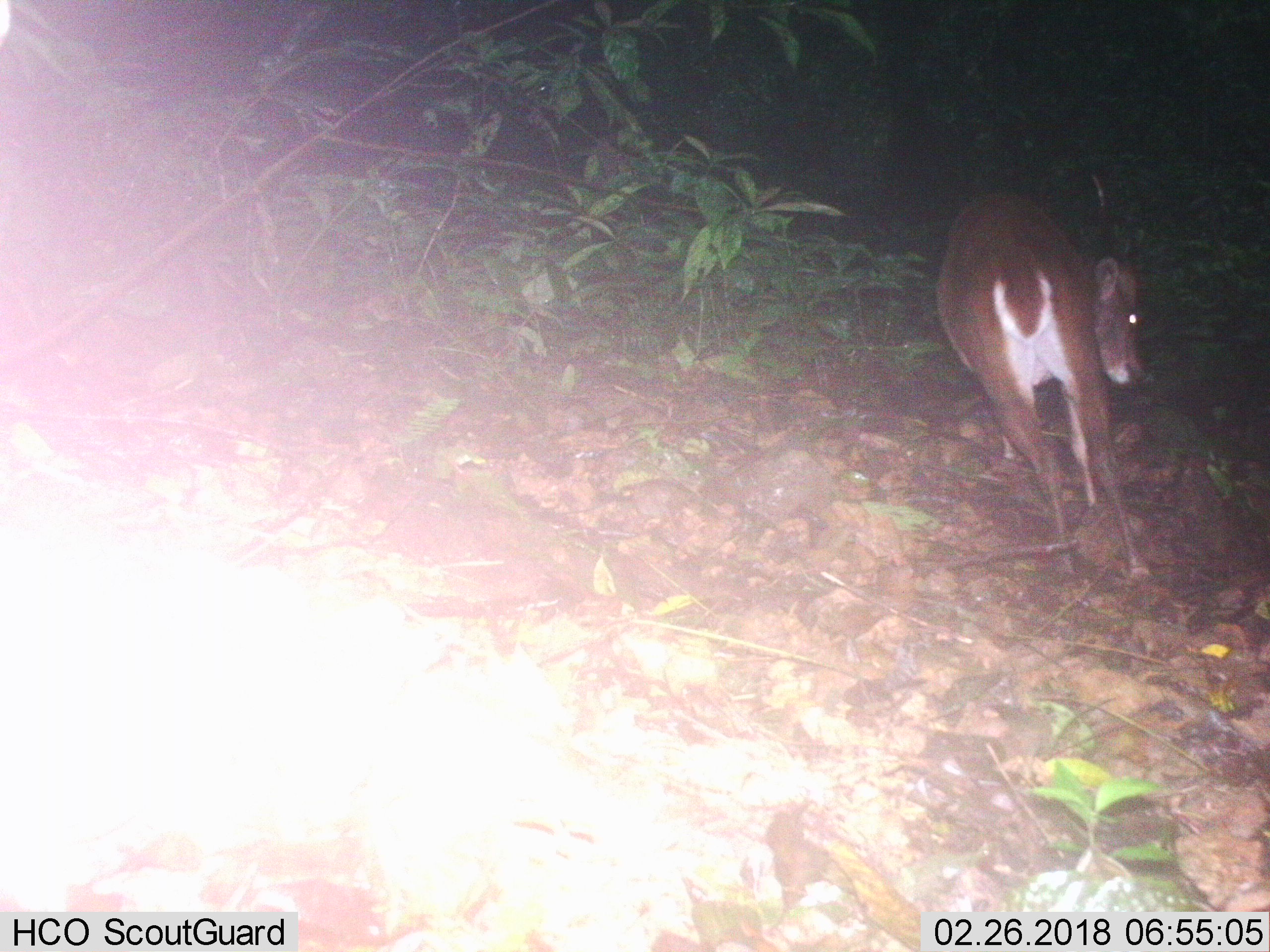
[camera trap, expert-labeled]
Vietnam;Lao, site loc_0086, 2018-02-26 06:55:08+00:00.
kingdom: Animalia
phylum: Chordata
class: Mammalia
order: Artiodactyla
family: Cervidae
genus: Muntiacus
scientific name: Muntiacus vuquangensis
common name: large-antlered muntjac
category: large antlered muntjac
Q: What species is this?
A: Large antlered muntjac (large-antlered muntjac) (Muntiacus vuquangensis).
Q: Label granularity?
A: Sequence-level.